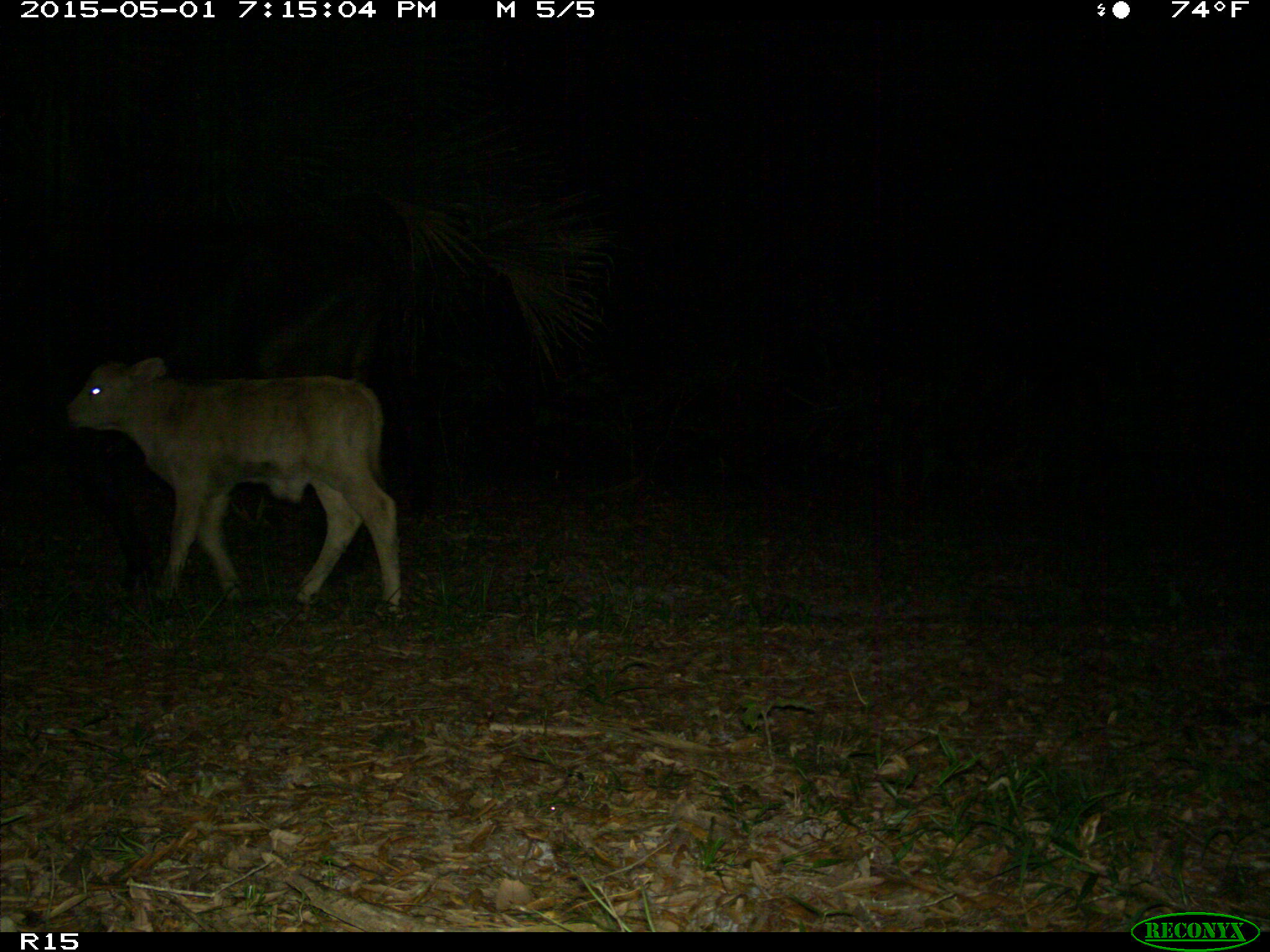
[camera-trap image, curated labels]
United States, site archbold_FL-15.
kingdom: Animalia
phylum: Chordata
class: Mammalia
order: Artiodactyla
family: Bovidae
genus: Bos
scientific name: Bos taurus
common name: domestic cow